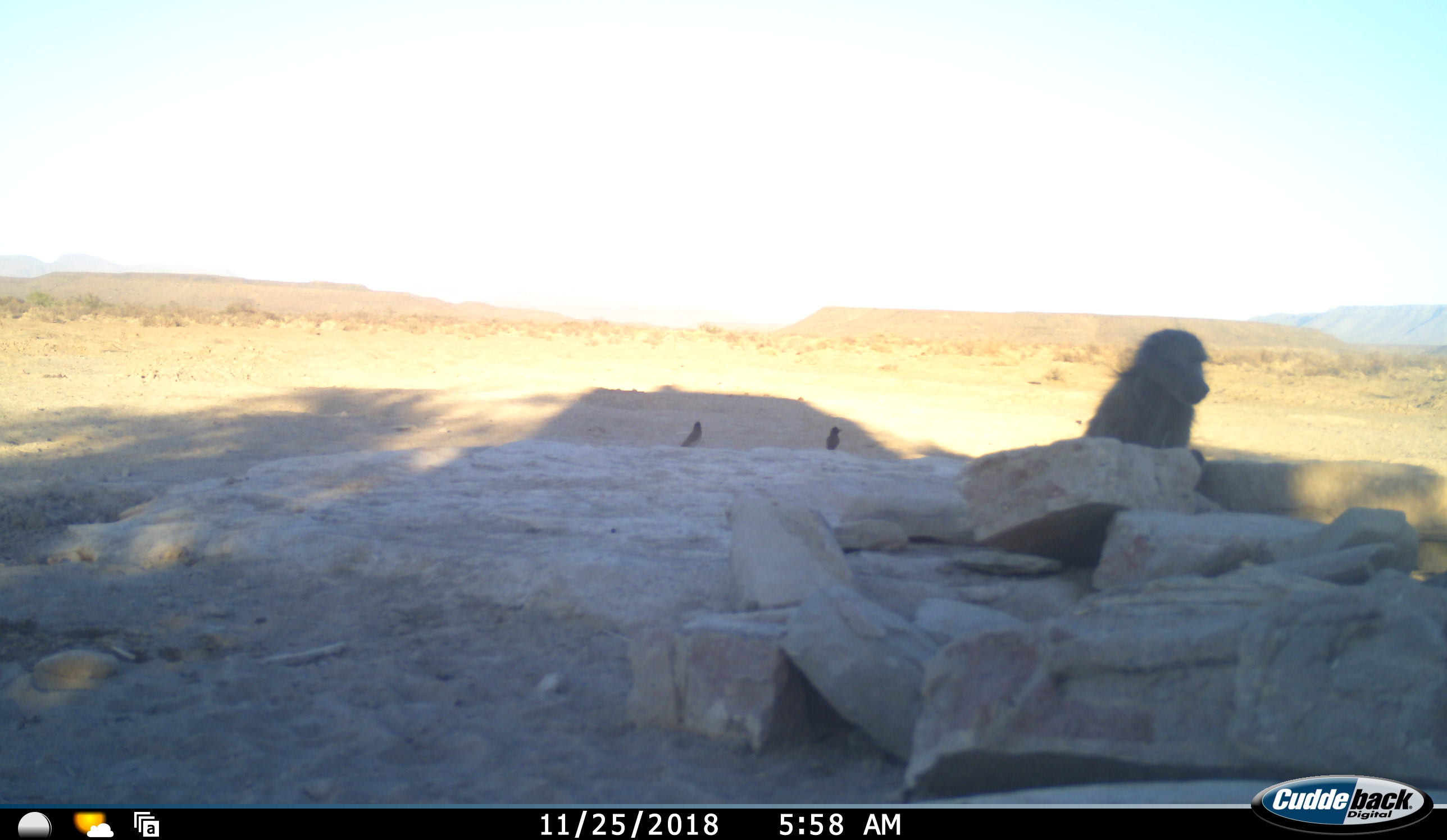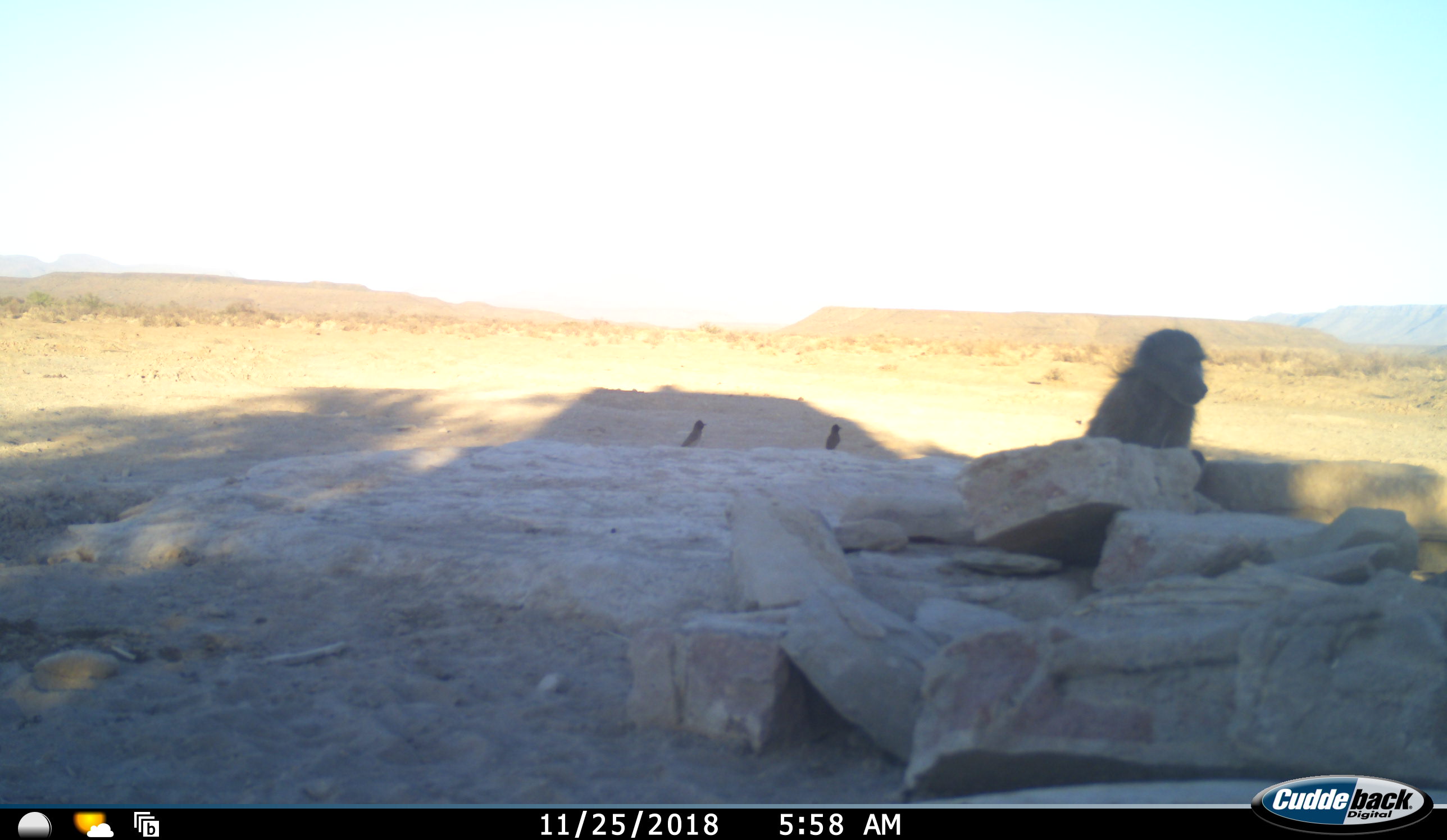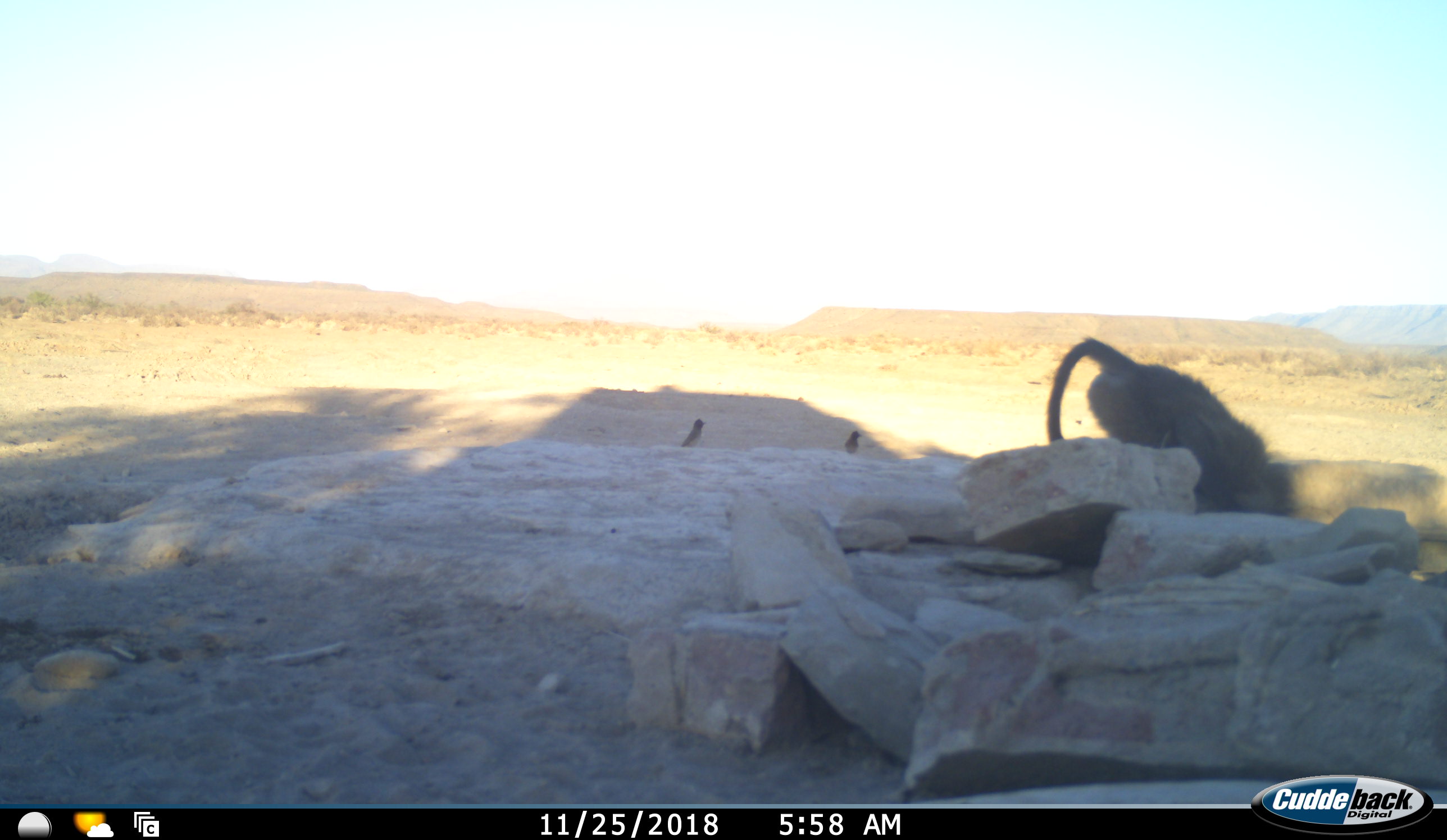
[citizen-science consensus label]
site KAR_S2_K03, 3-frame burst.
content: unidentified animal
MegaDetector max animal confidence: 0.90